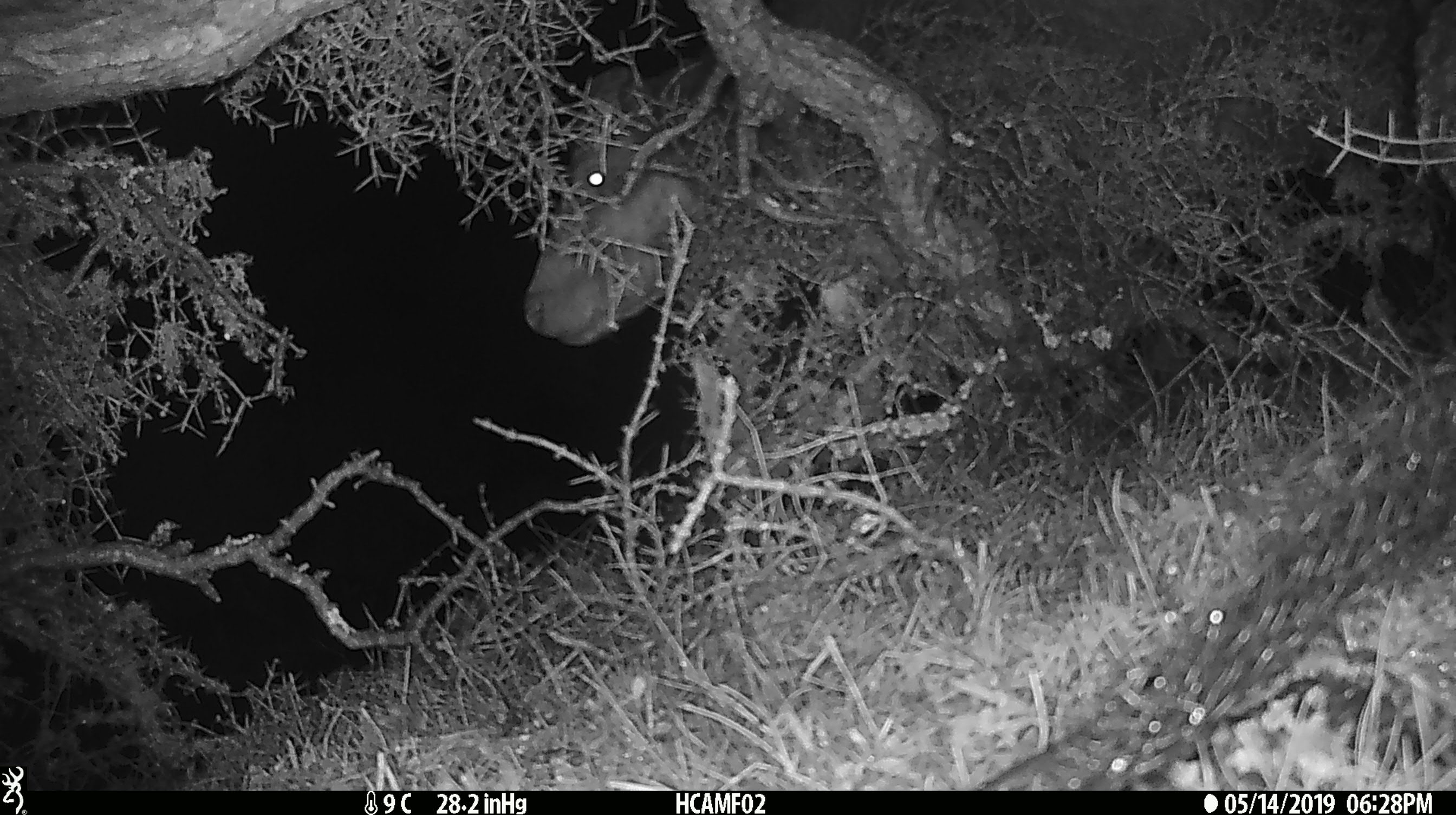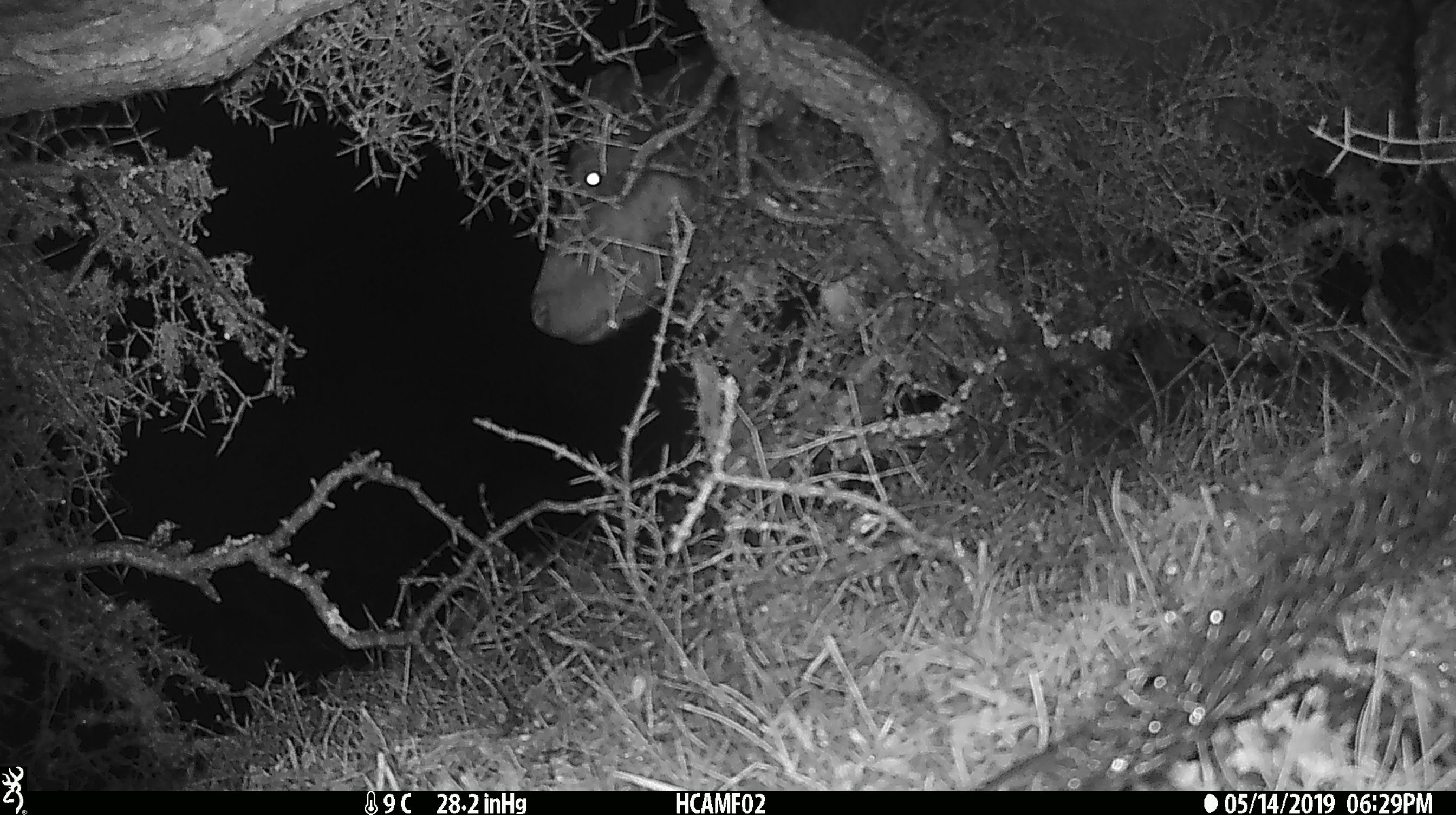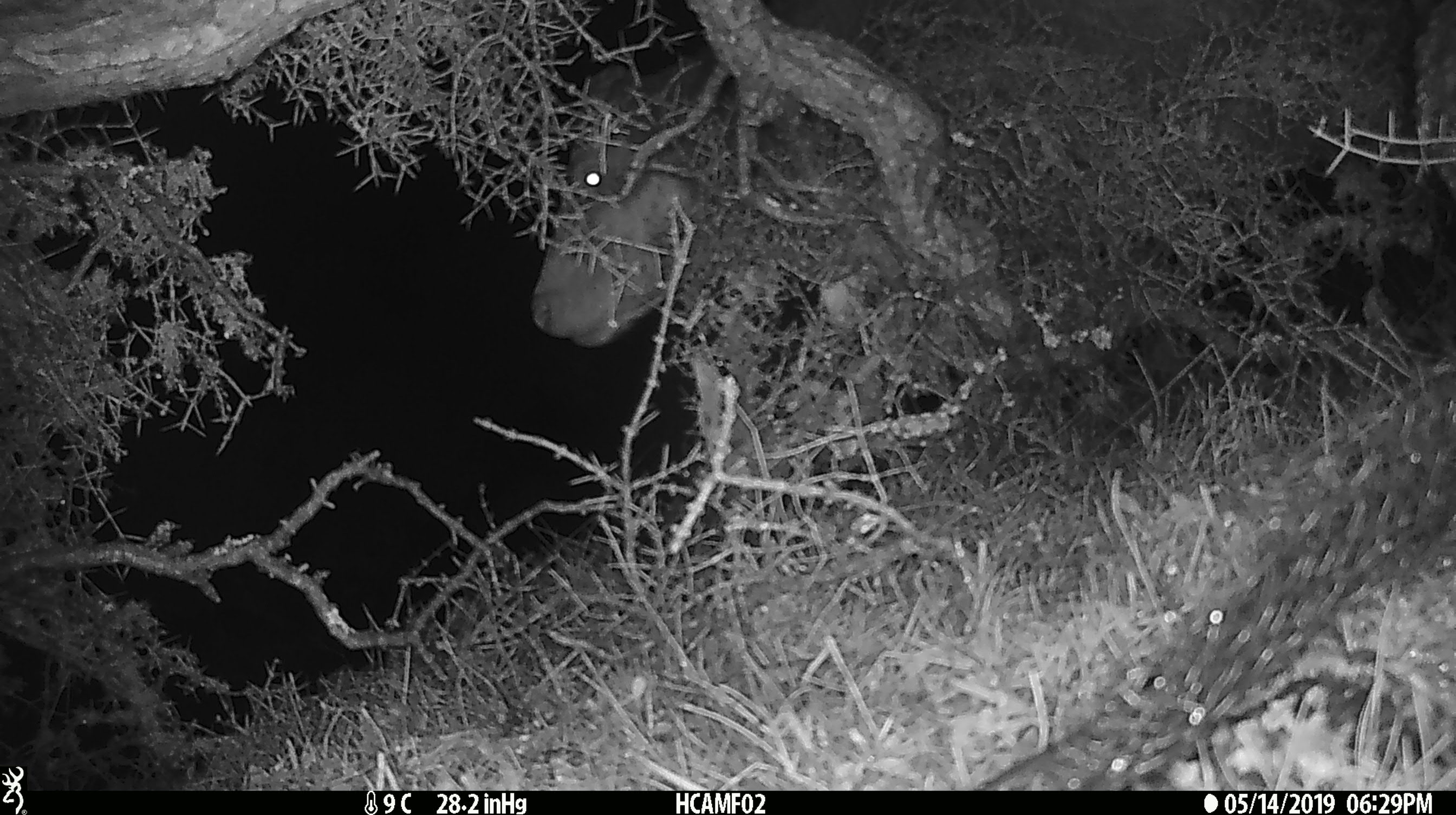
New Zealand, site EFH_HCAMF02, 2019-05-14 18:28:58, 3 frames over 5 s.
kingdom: Animalia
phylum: Chordata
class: Mammalia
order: Artiodactyla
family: Bovidae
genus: Bos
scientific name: Bos taurus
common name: domestic cow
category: cow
Cow (domestic cow) (Bos taurus).